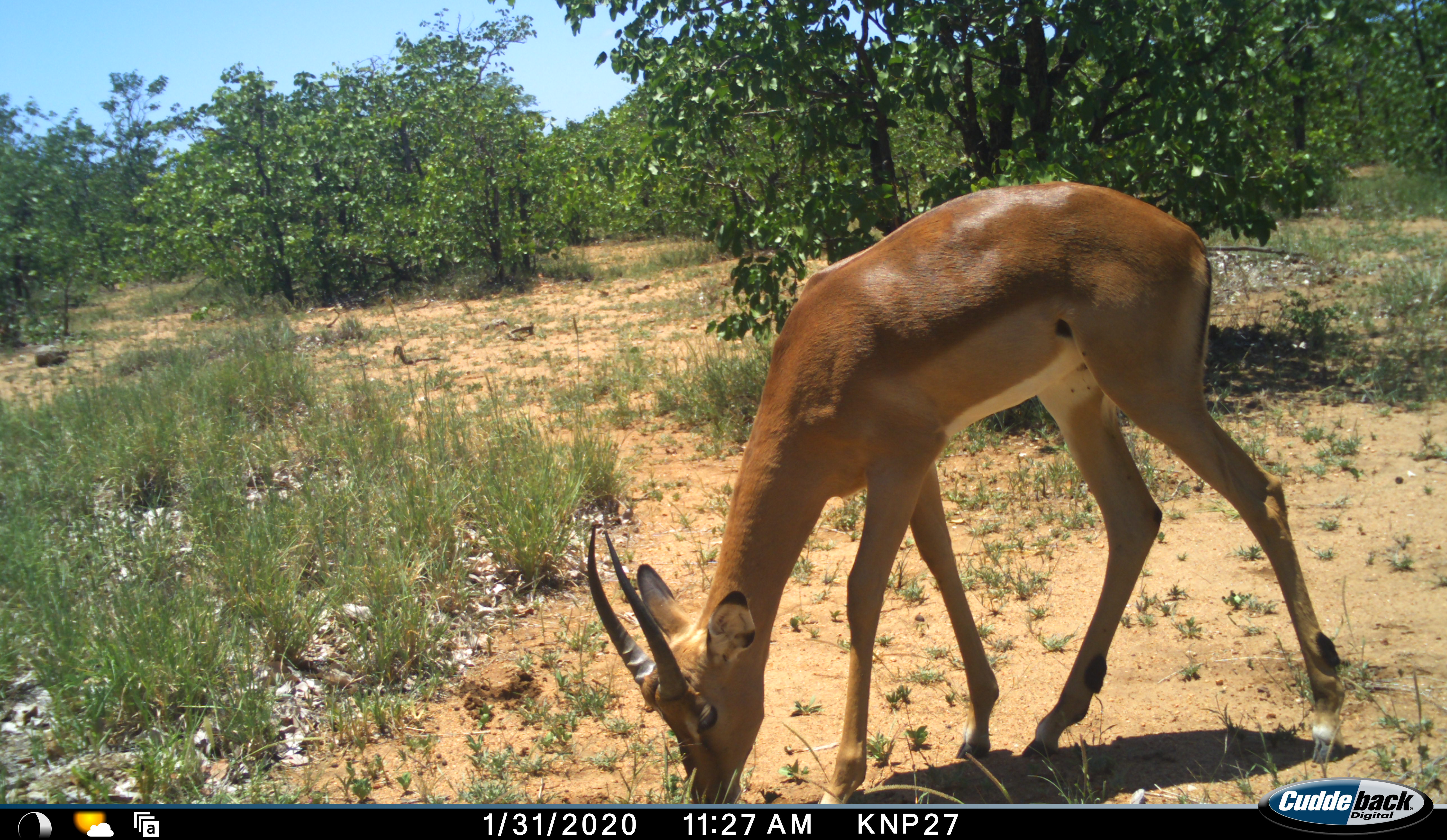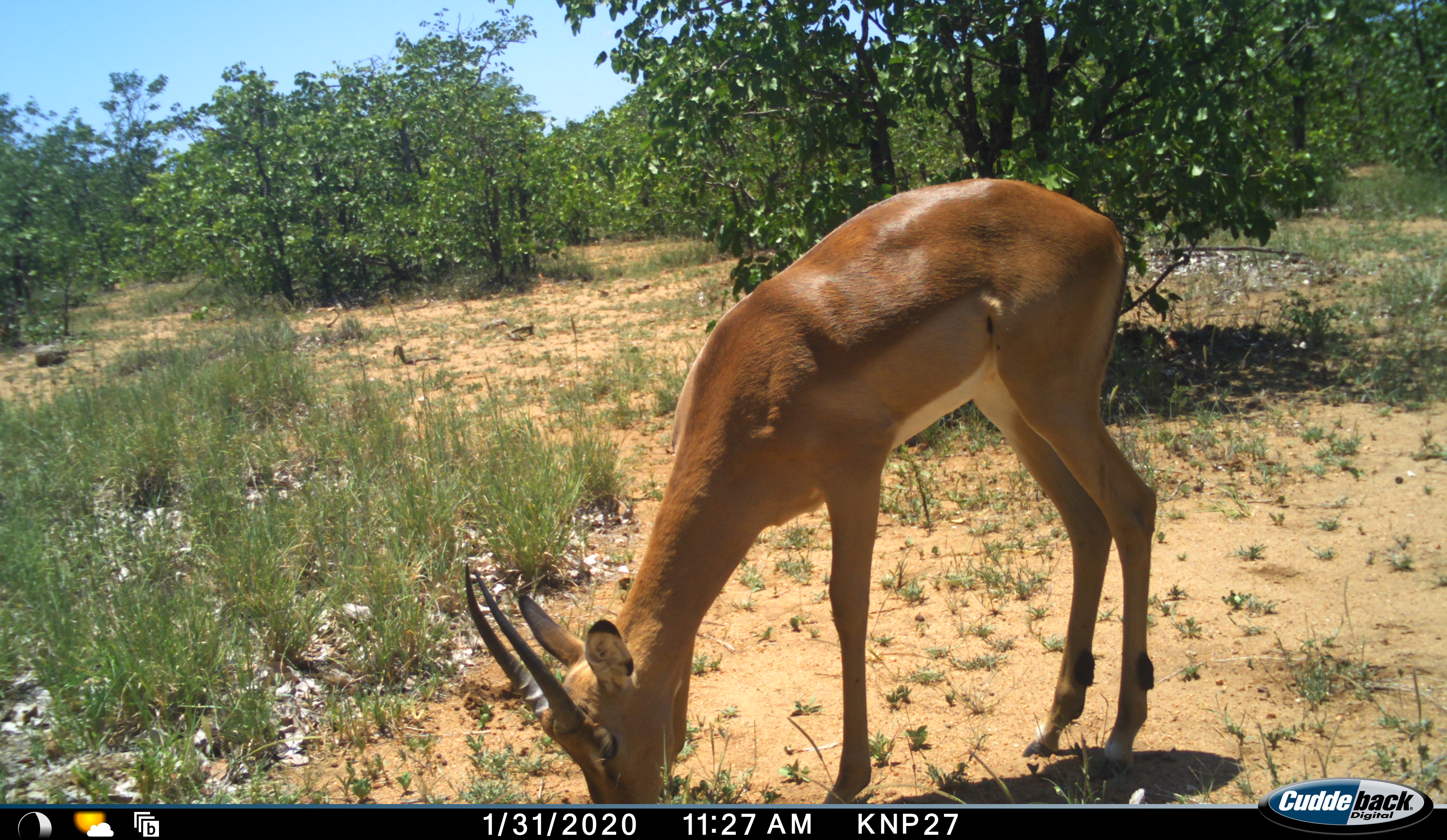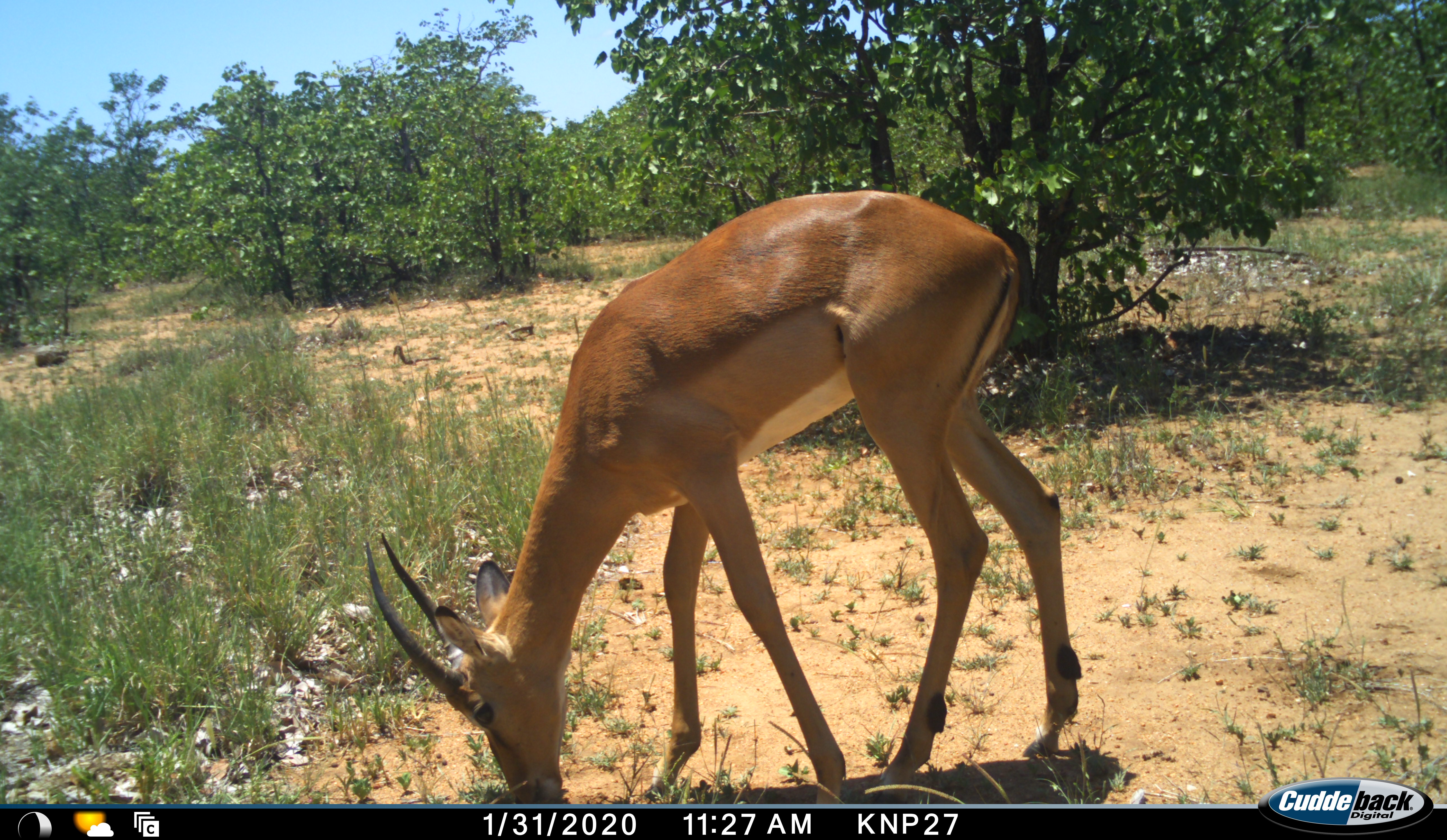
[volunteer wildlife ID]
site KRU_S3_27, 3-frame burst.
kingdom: Animalia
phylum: Chordata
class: Mammalia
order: Artiodactyla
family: Bovidae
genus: Aepyceros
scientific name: Aepyceros melampus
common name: impala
Impala (Aepyceros melampus), count 1. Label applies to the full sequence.